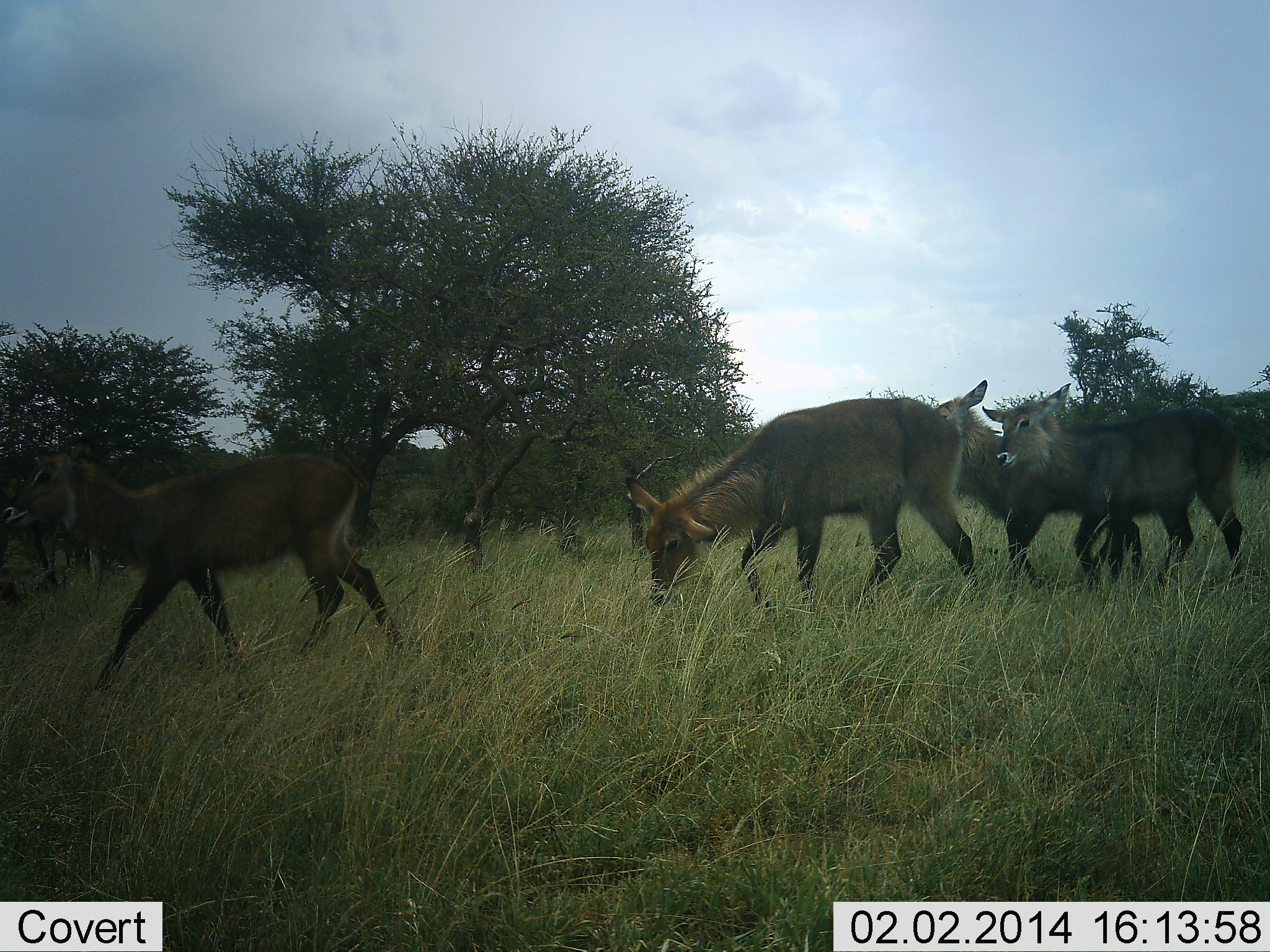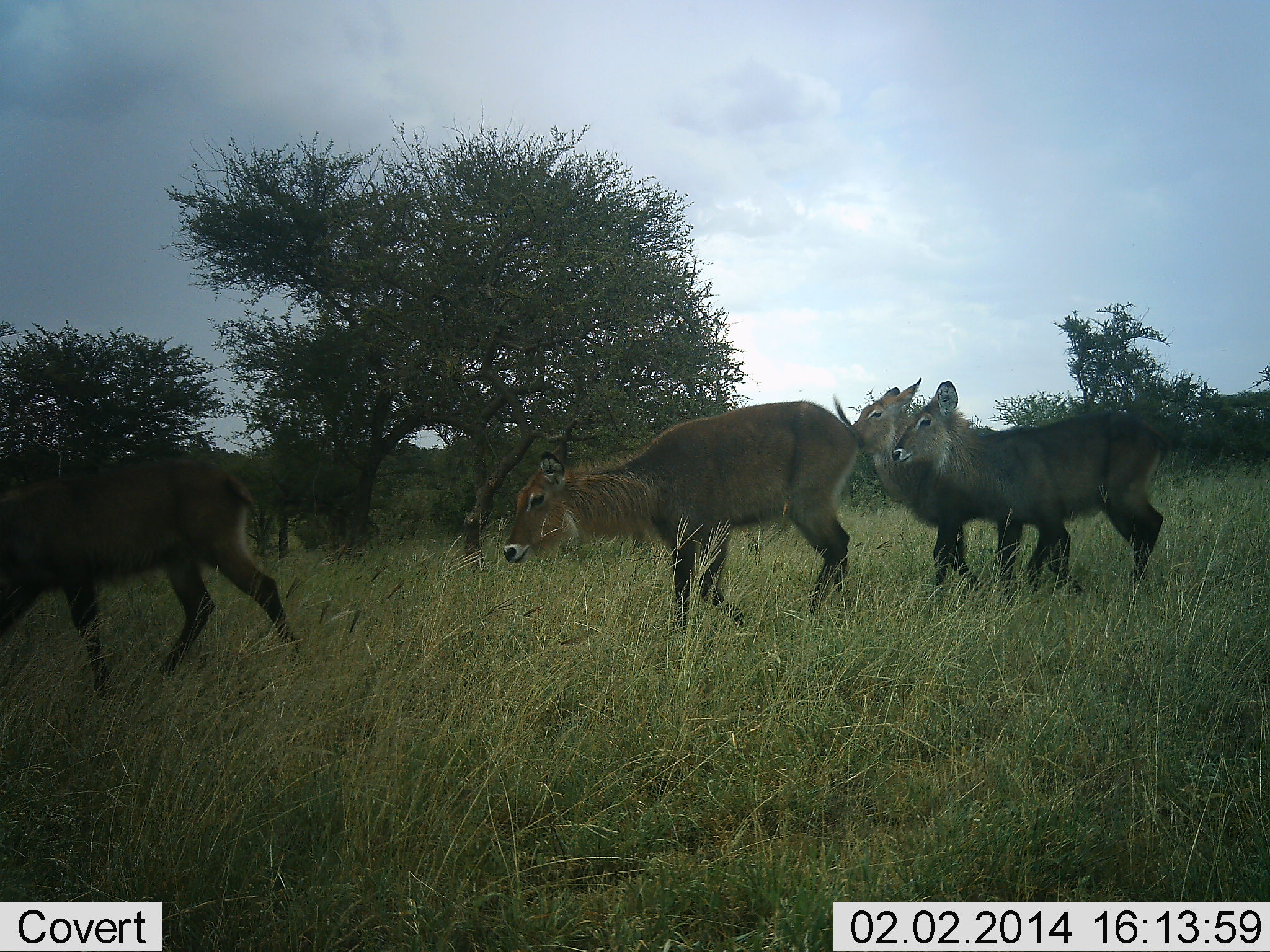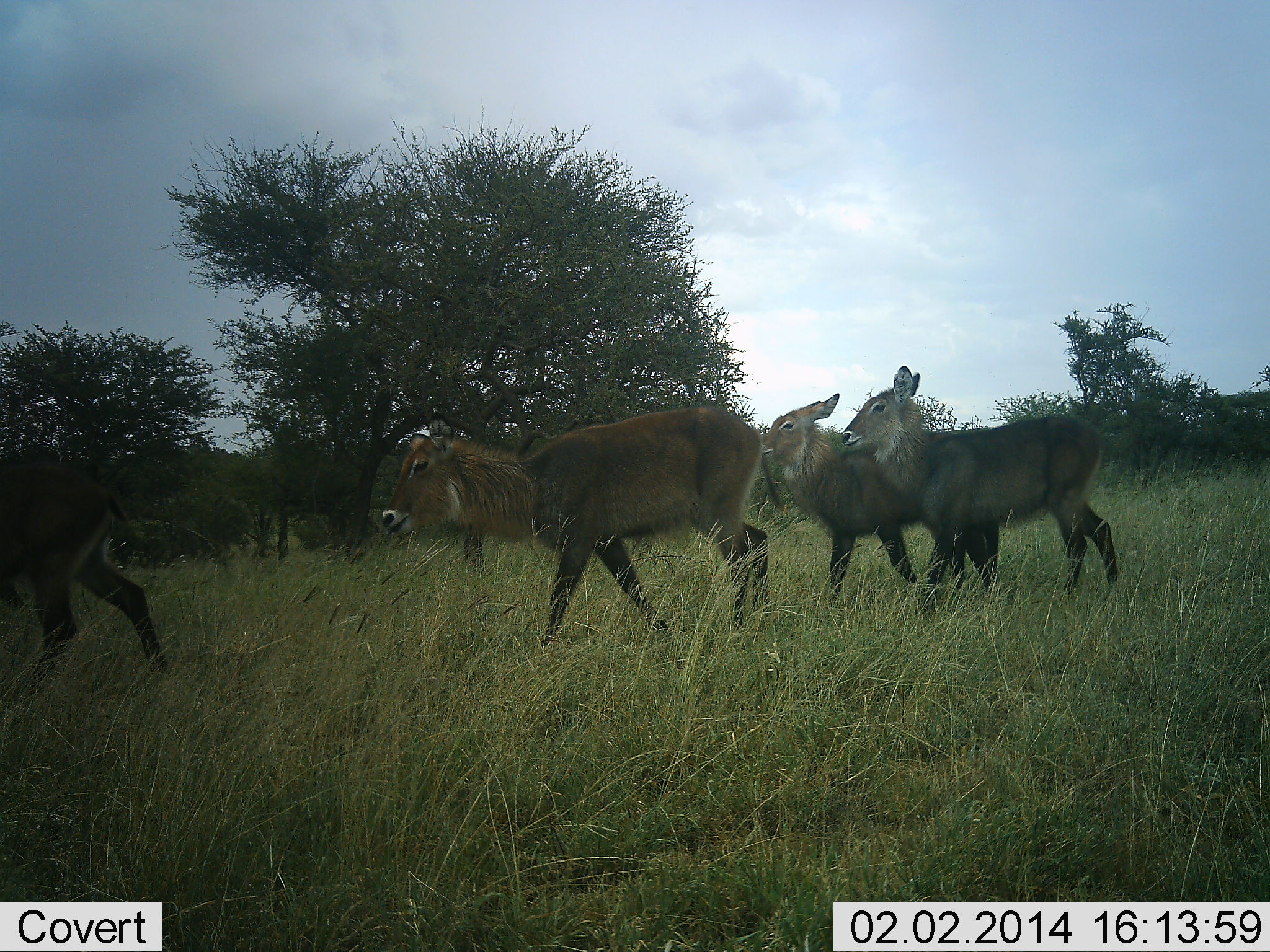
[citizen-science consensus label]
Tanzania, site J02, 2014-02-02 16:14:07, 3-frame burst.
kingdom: Animalia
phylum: Chordata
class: Mammalia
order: Artiodactyla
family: Bovidae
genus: Kobus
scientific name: Kobus ellipsiprymnus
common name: waterbuck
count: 4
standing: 0%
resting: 0%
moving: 100%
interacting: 0%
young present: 27%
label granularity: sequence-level